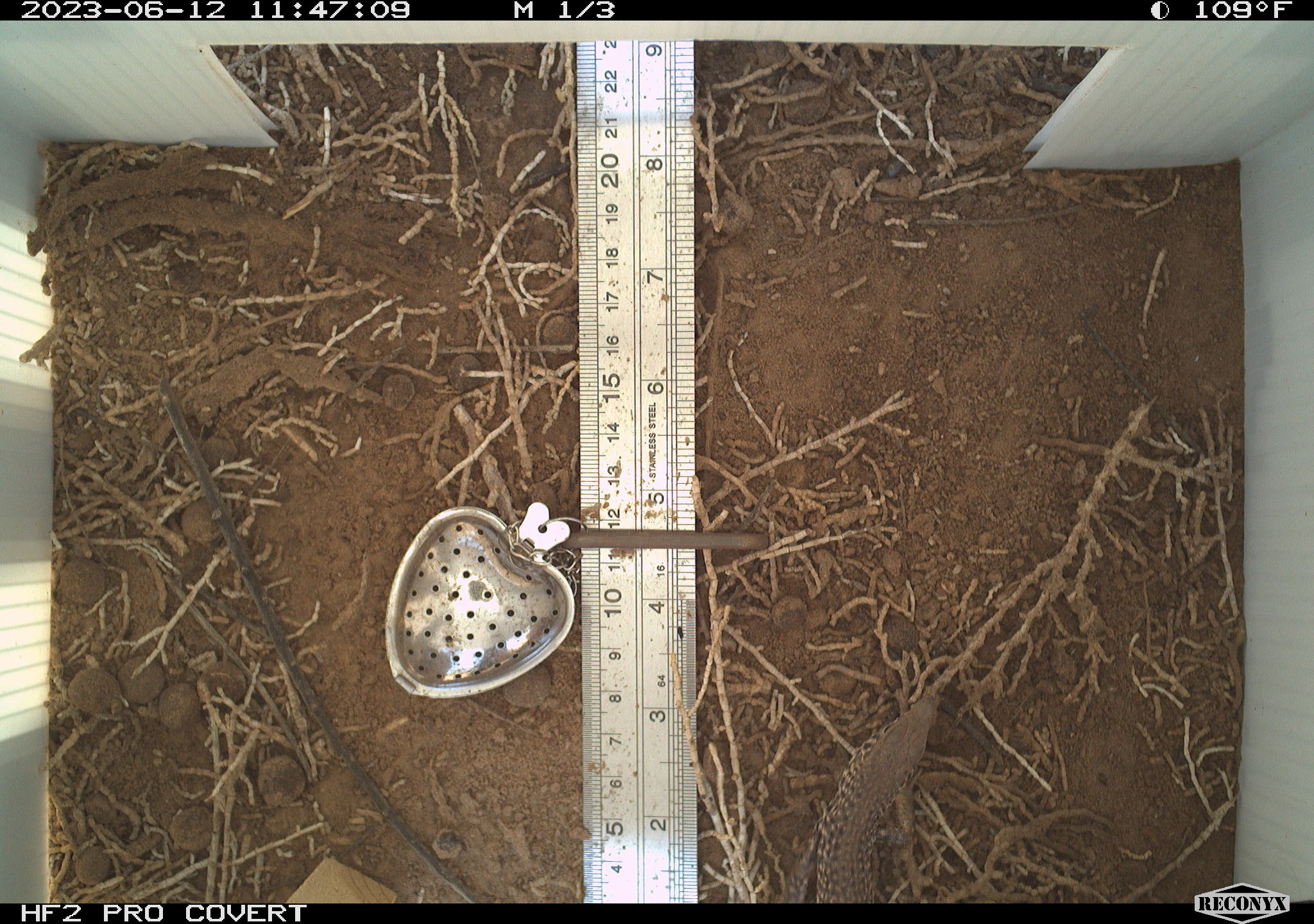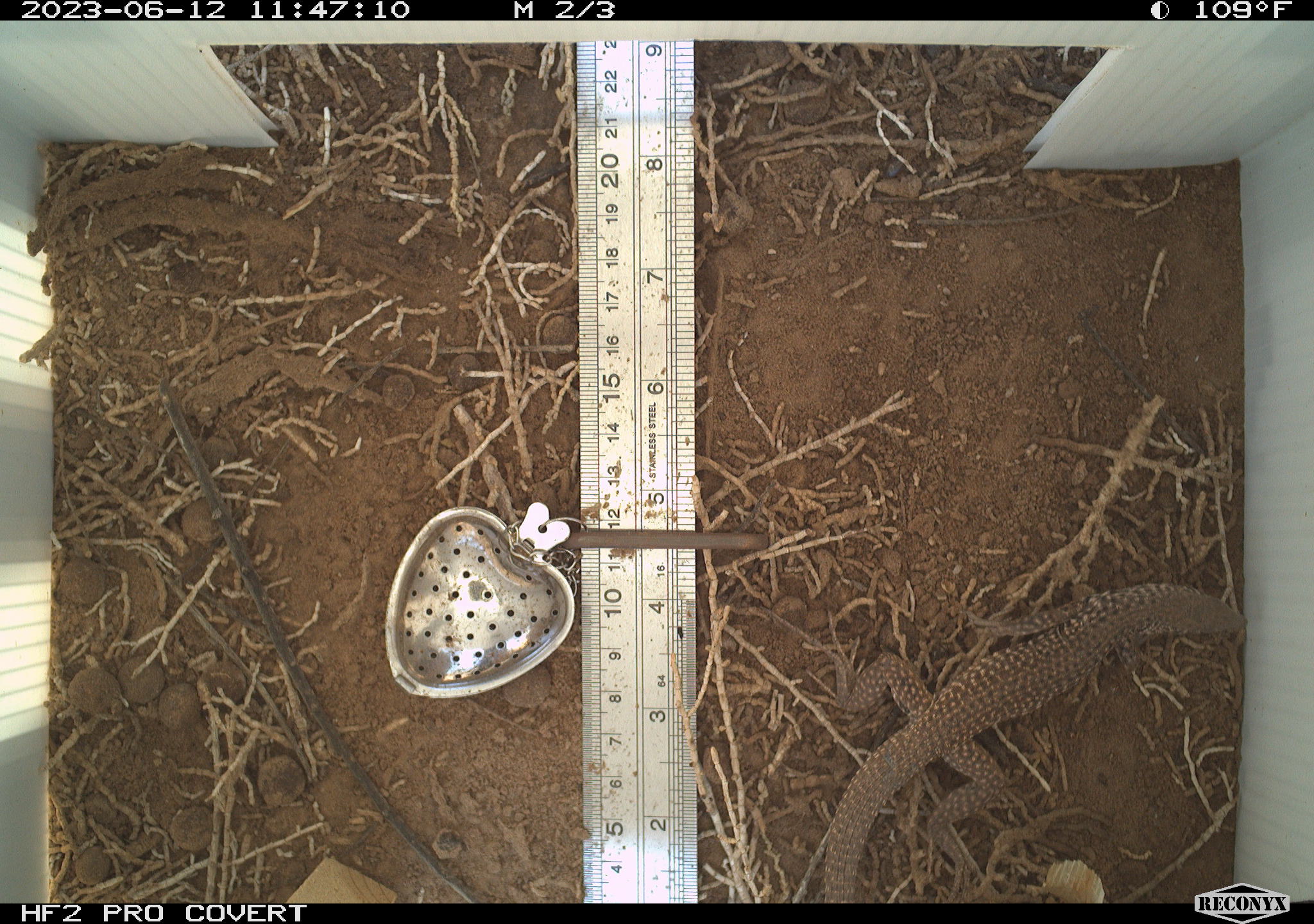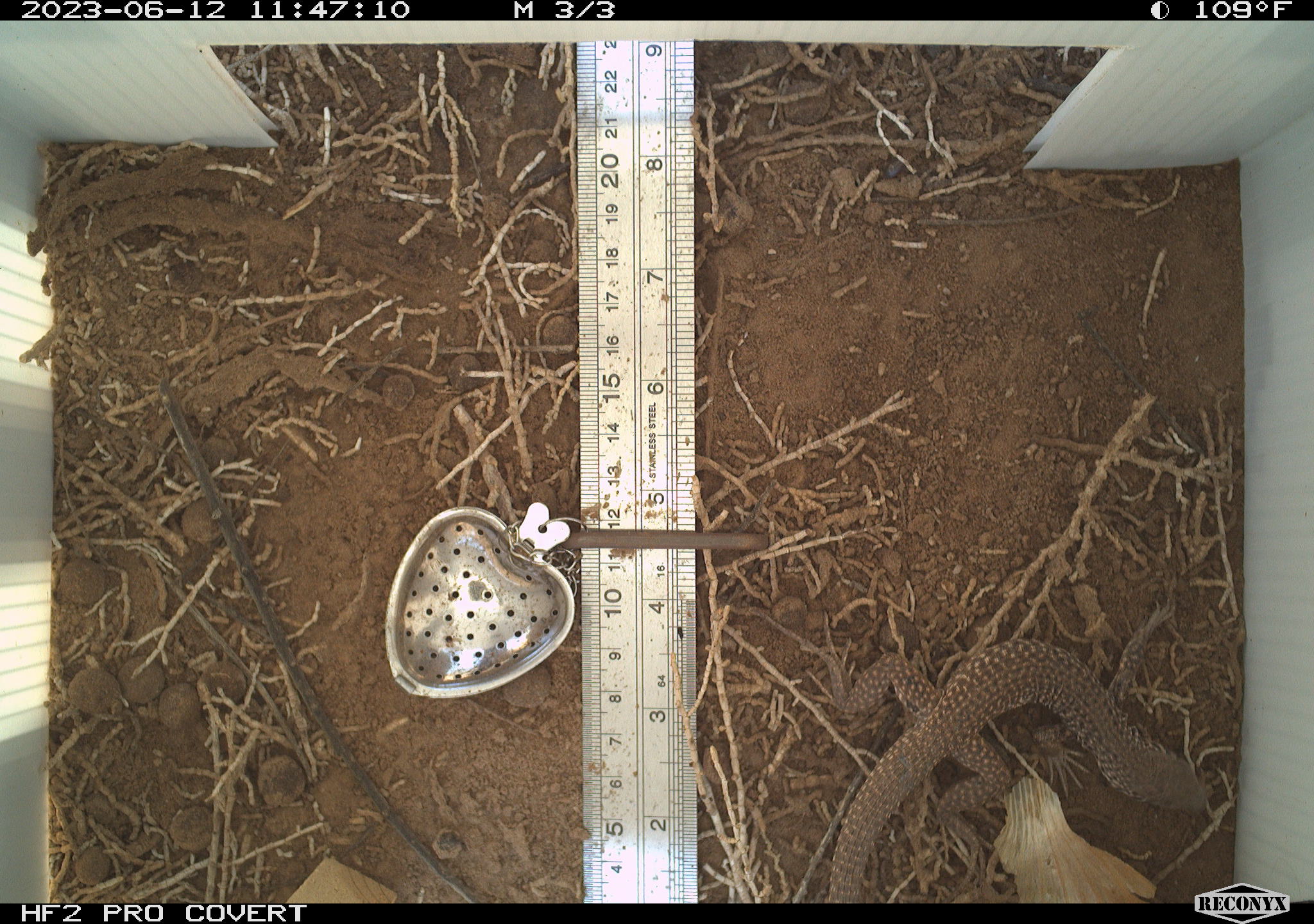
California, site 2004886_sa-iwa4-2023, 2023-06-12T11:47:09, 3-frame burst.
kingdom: Animalia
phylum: Chordata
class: Reptilia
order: Squamata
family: Teiidae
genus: Aspidoscelis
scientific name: Aspidoscelis tigris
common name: western whiptail